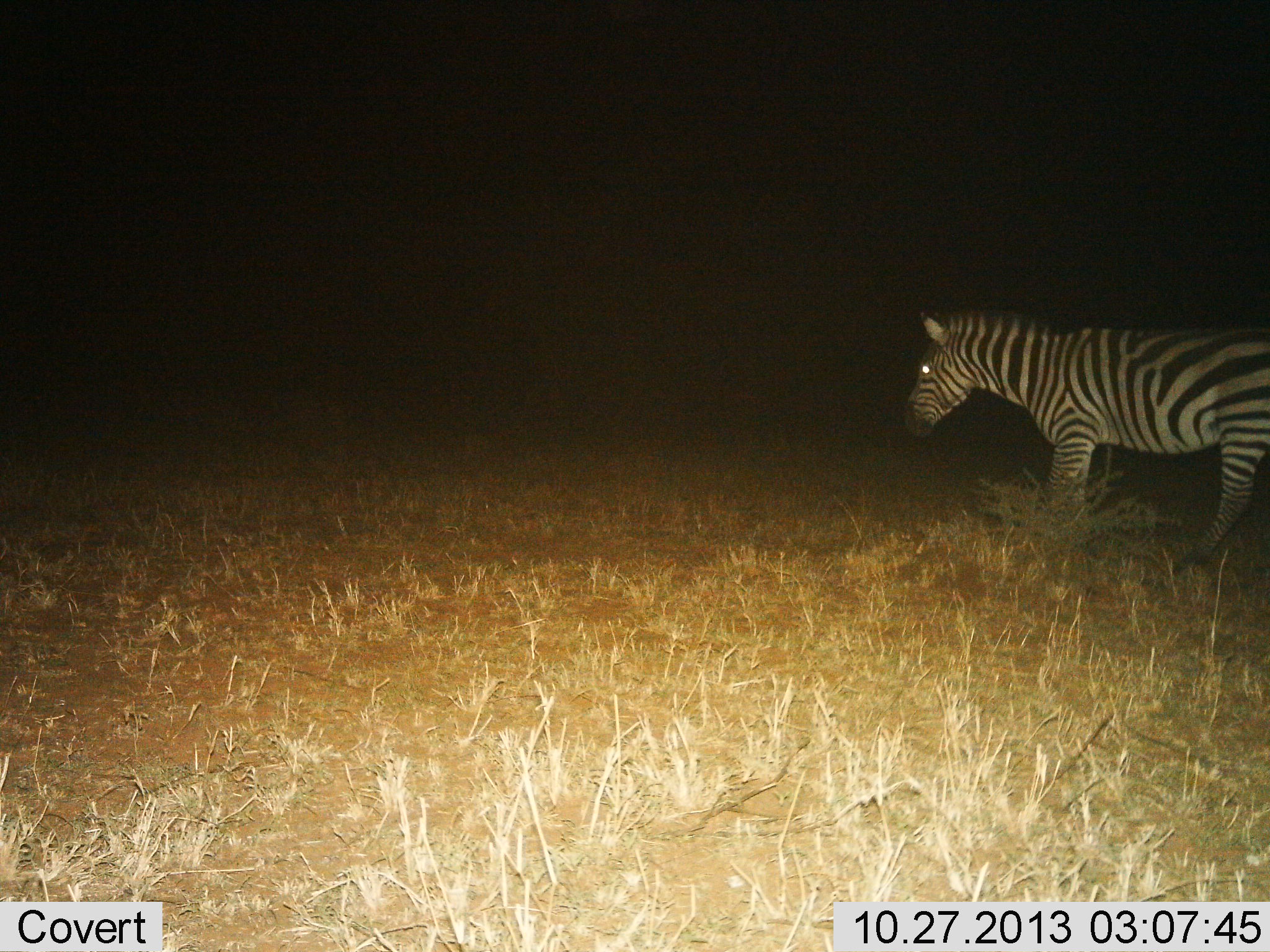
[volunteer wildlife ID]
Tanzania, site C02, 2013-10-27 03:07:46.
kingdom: Animalia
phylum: Chordata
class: Mammalia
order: Perissodactyla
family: Equidae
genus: Equus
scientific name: Equus quagga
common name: plains zebra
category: zebra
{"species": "zebra (plains zebra) (Equus quagga)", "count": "1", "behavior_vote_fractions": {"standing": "50%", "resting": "0%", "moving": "50%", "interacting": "0%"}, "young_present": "0%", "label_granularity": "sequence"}